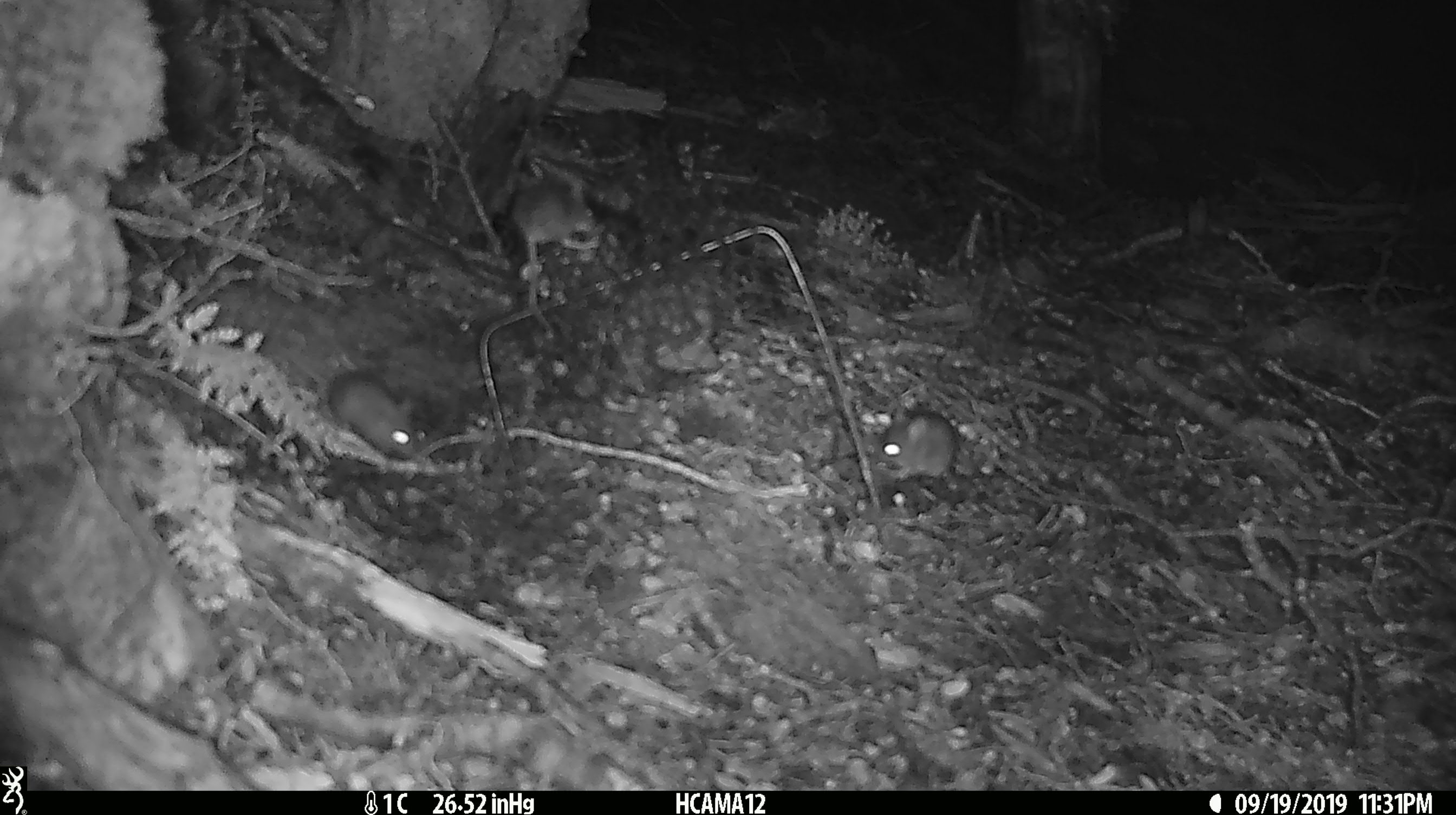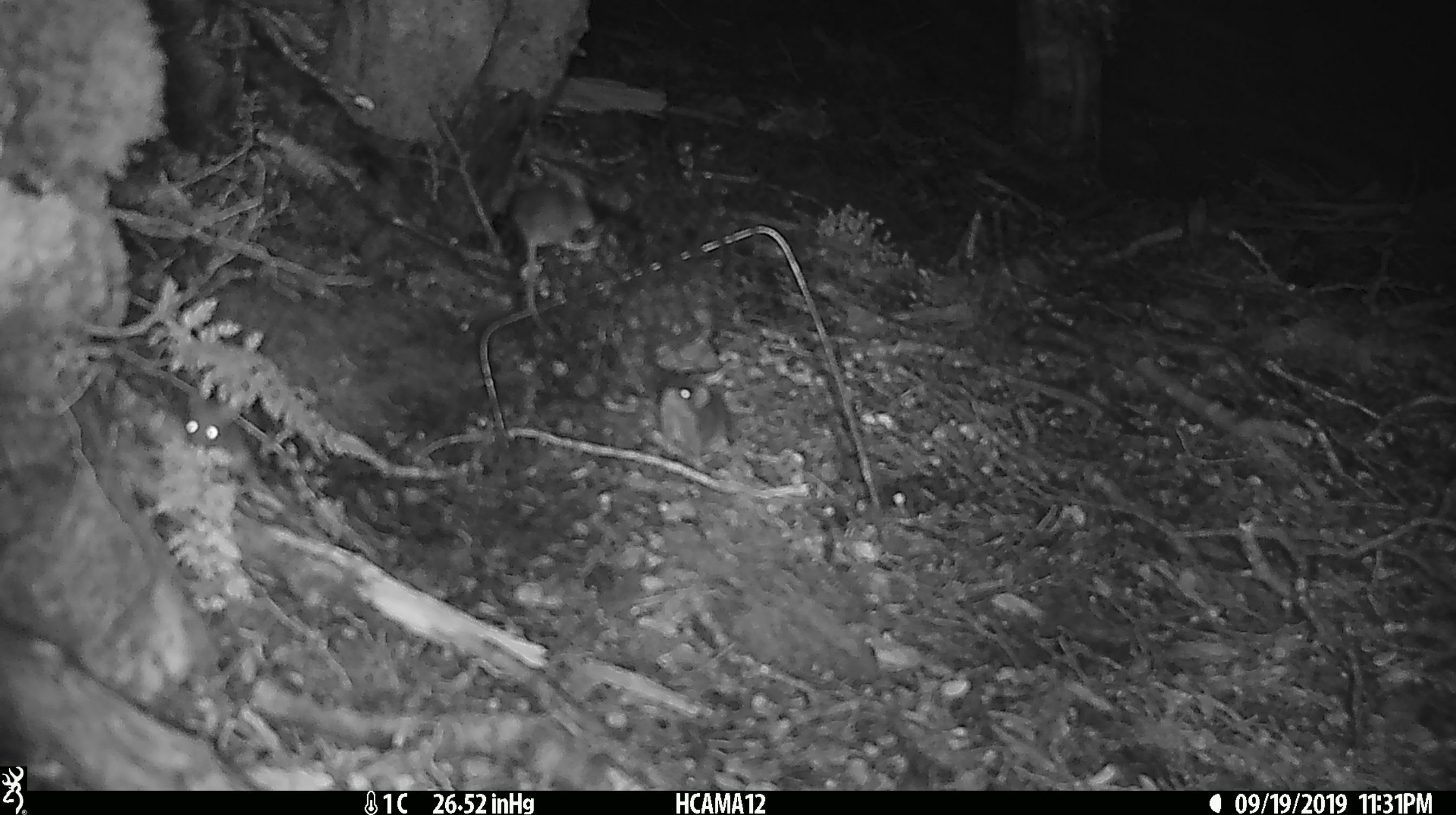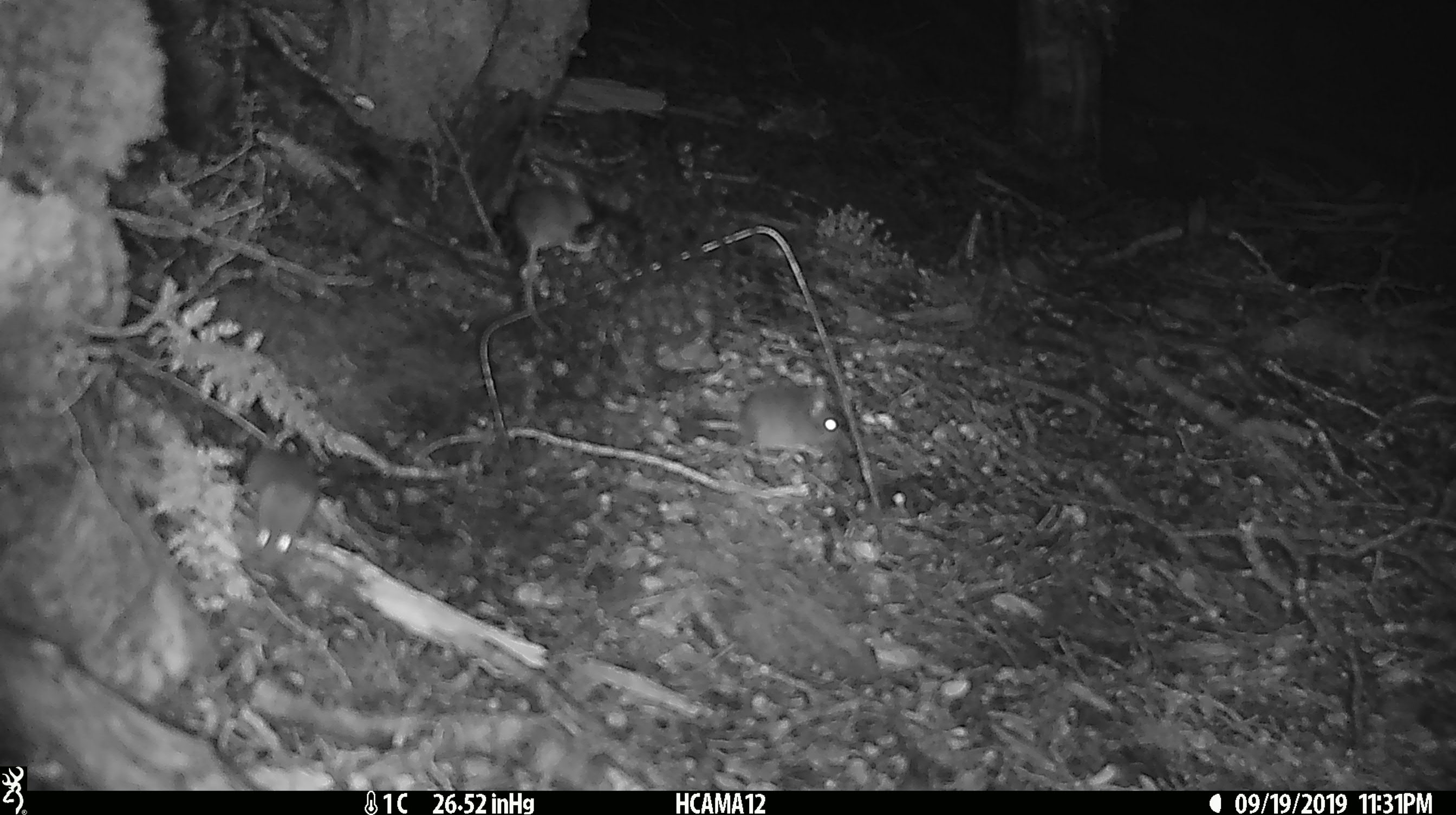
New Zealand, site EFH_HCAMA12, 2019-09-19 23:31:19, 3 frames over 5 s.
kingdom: Animalia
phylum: Chordata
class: Mammalia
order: Rodentia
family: Muridae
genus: Mus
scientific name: Mus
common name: mouse